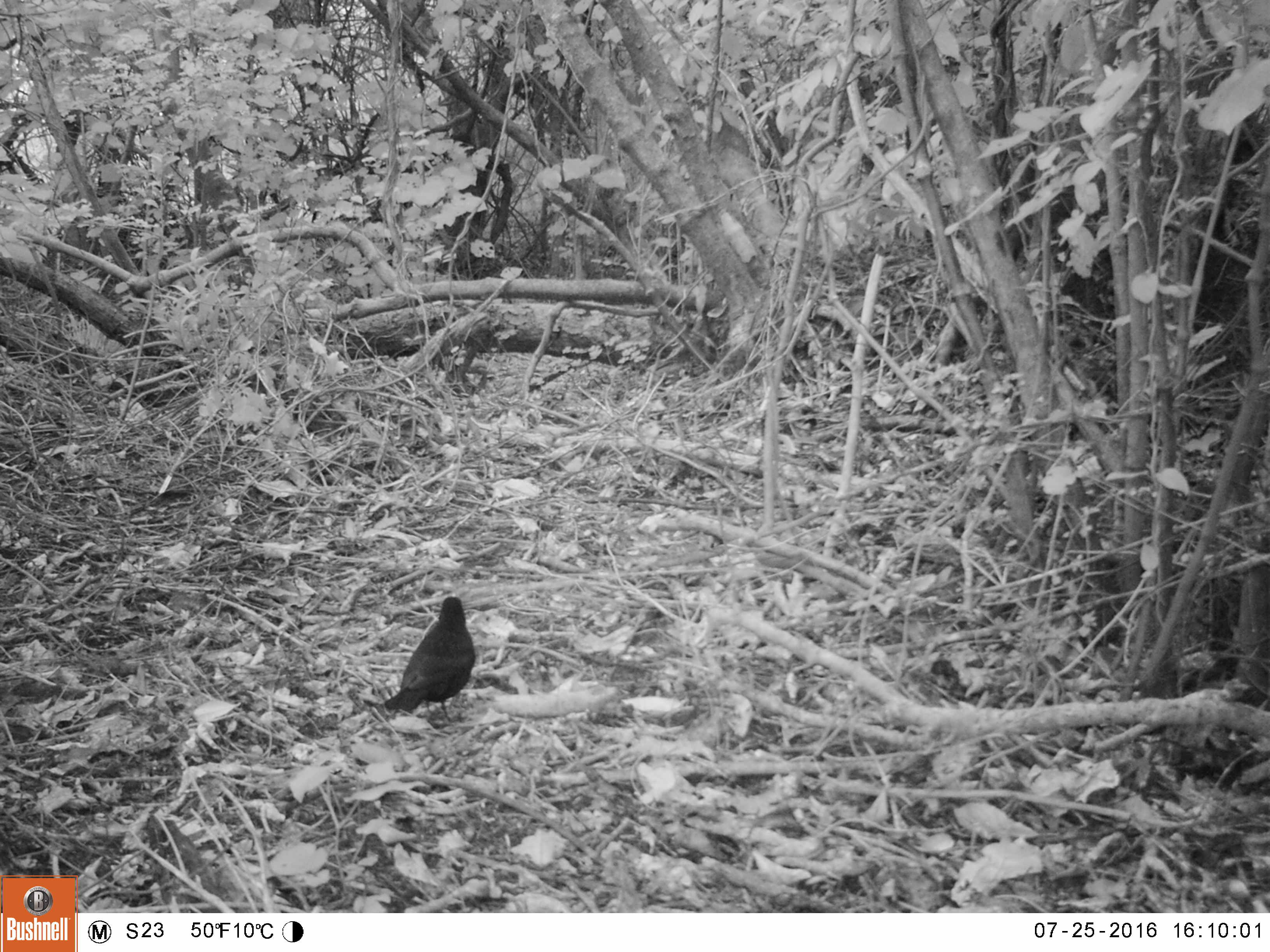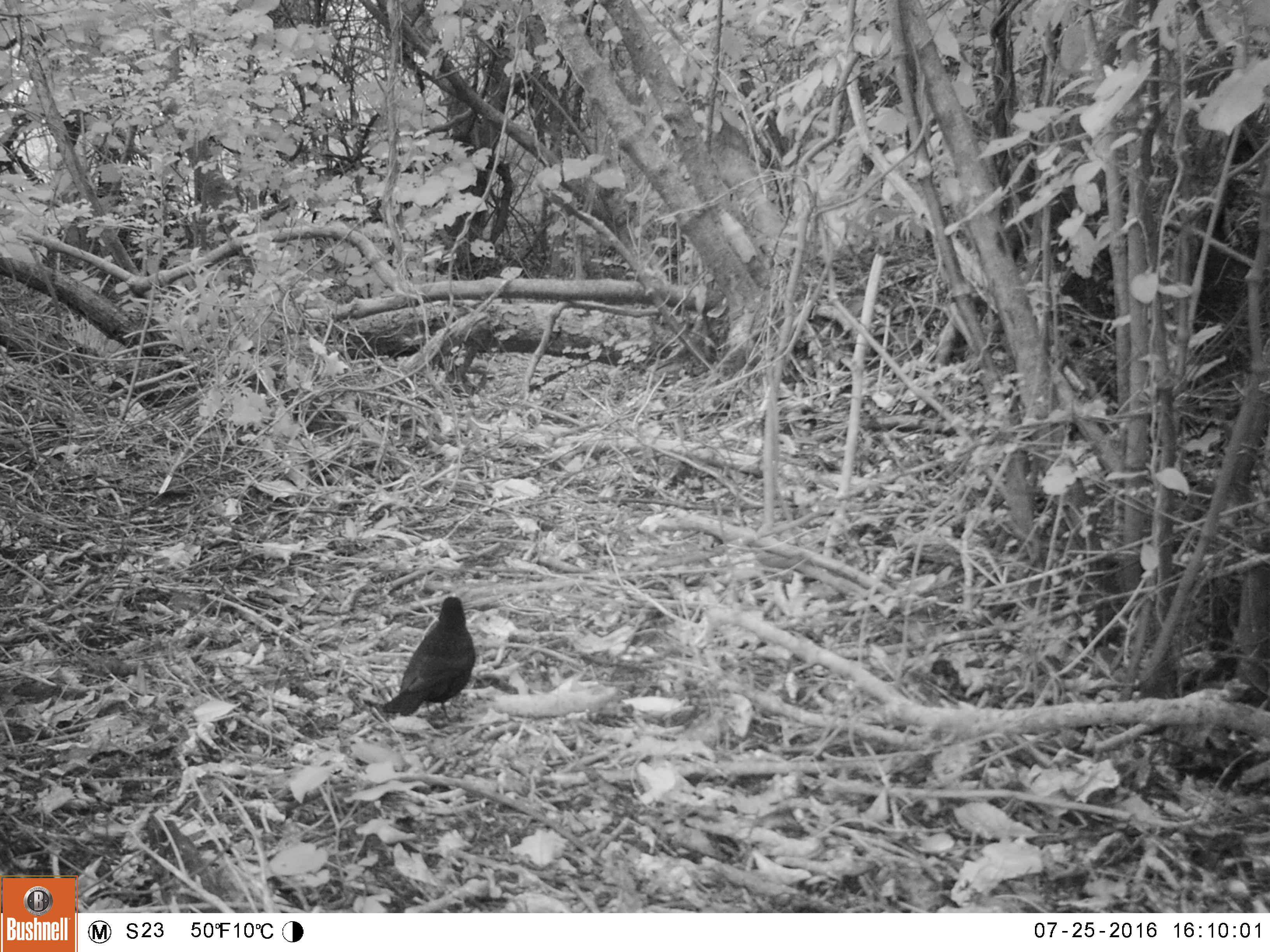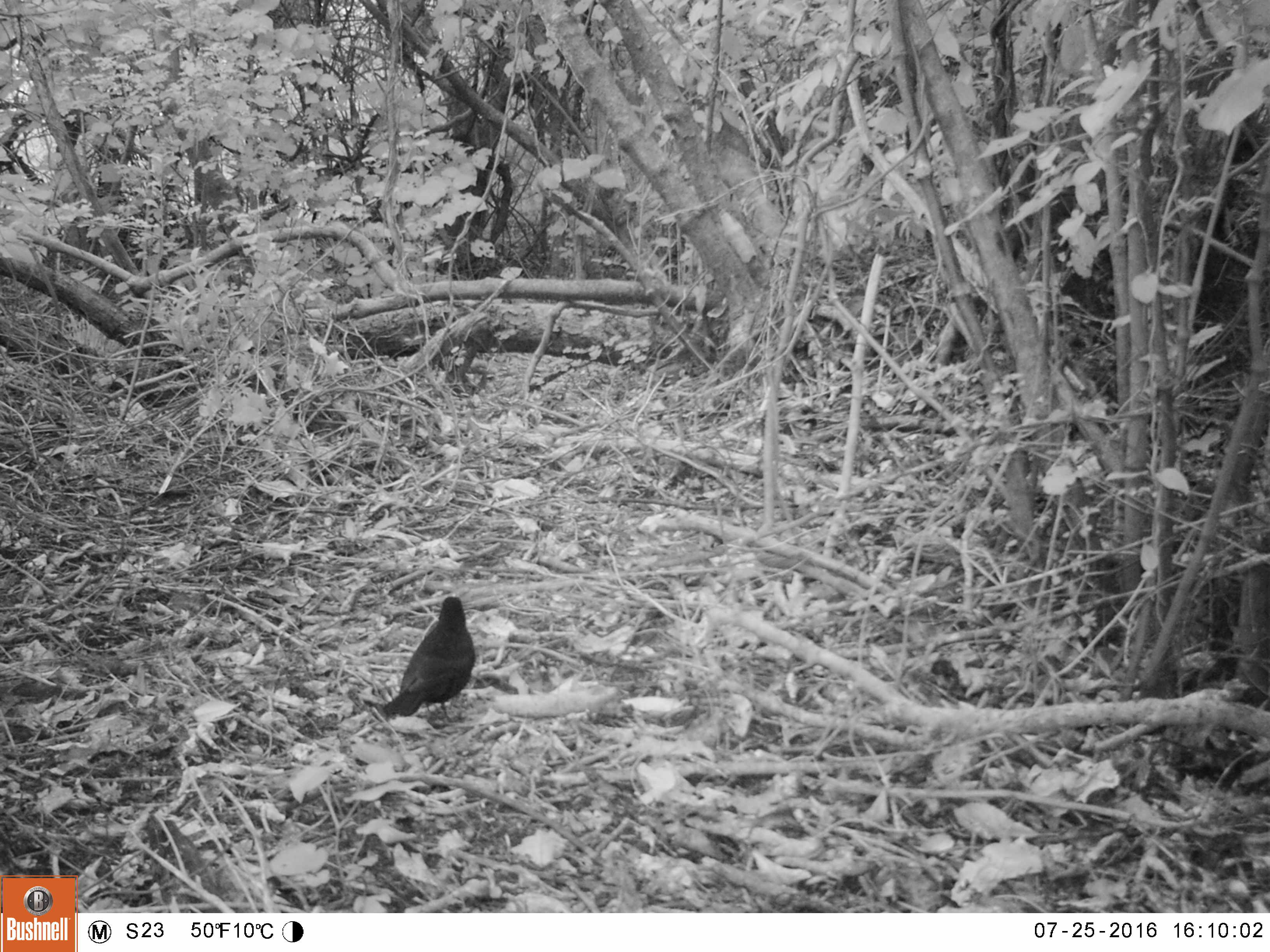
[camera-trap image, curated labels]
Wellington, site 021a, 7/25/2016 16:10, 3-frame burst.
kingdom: Animalia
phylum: Chordata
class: Aves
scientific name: Aves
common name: bird